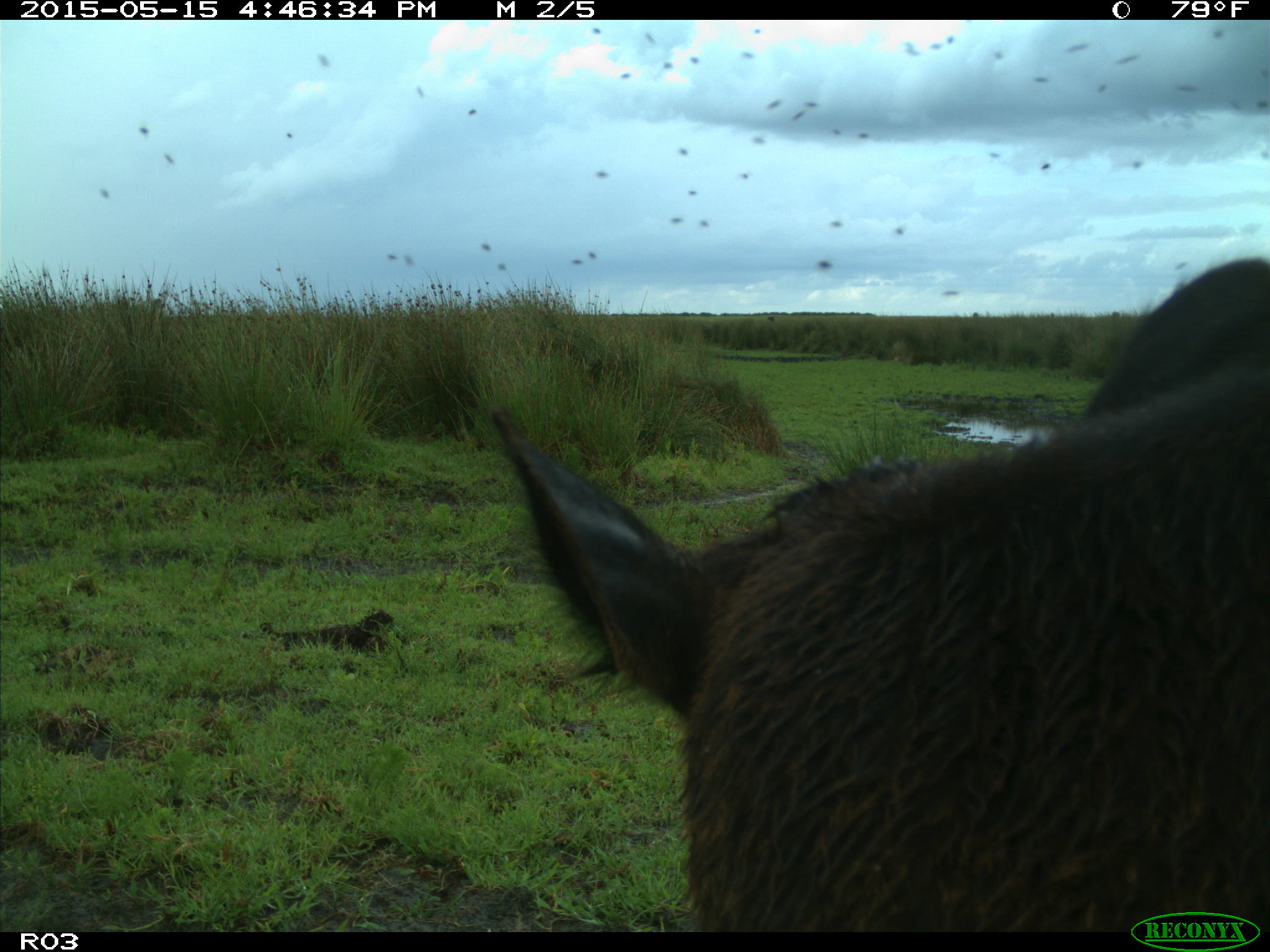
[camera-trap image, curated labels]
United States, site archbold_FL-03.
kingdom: Animalia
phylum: Chordata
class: Mammalia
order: Artiodactyla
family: Bovidae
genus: Bos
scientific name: Bos taurus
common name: domestic cow